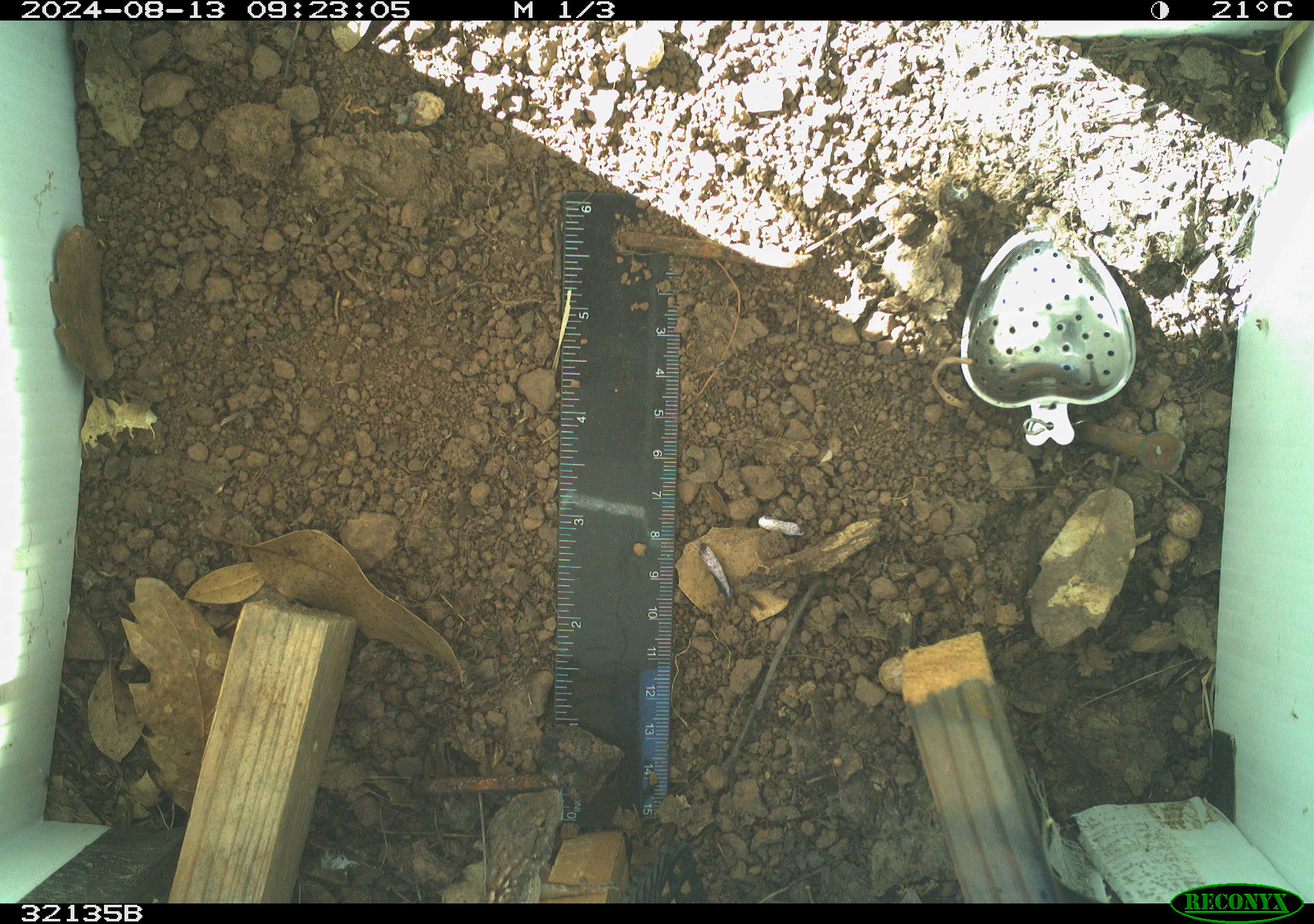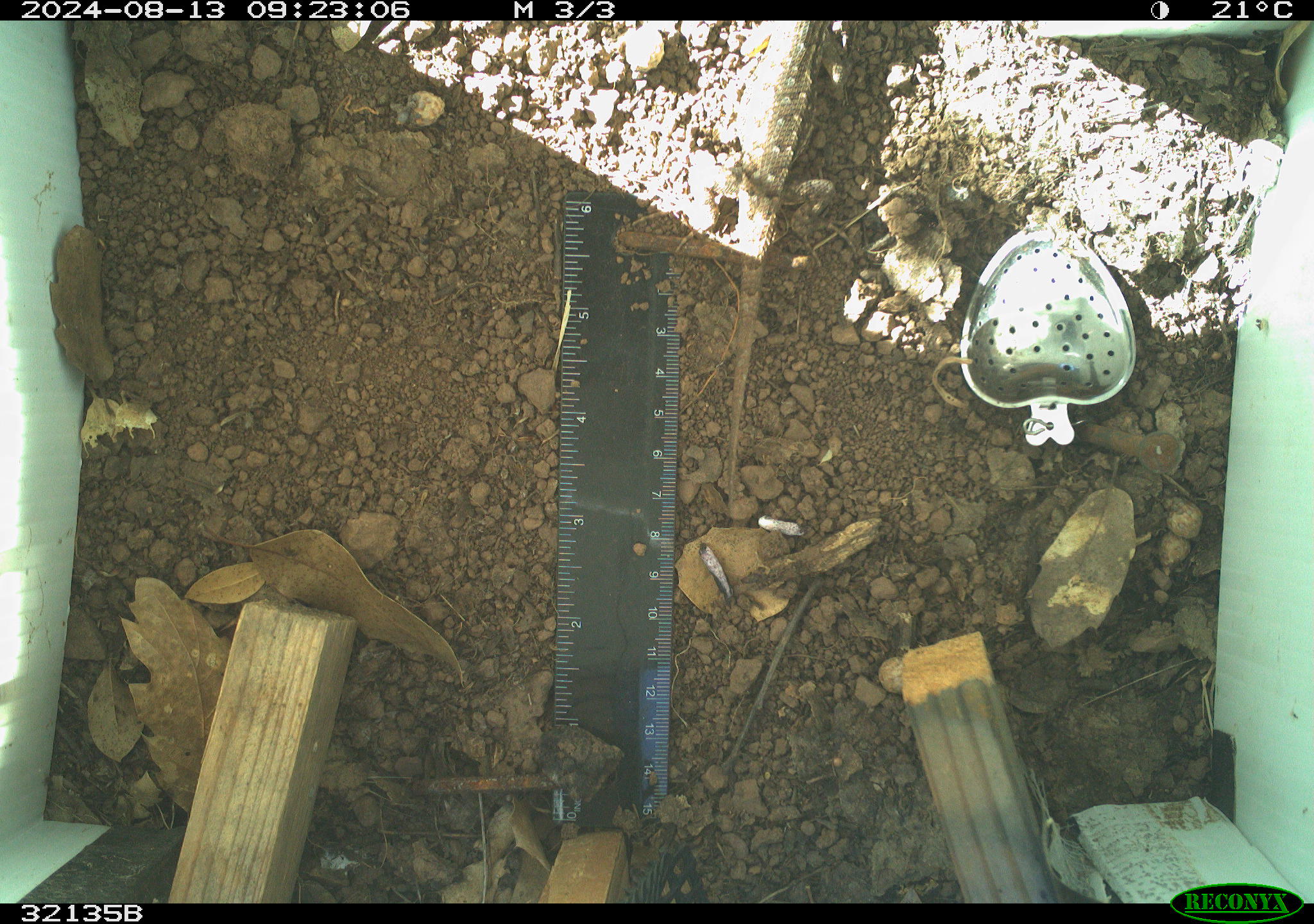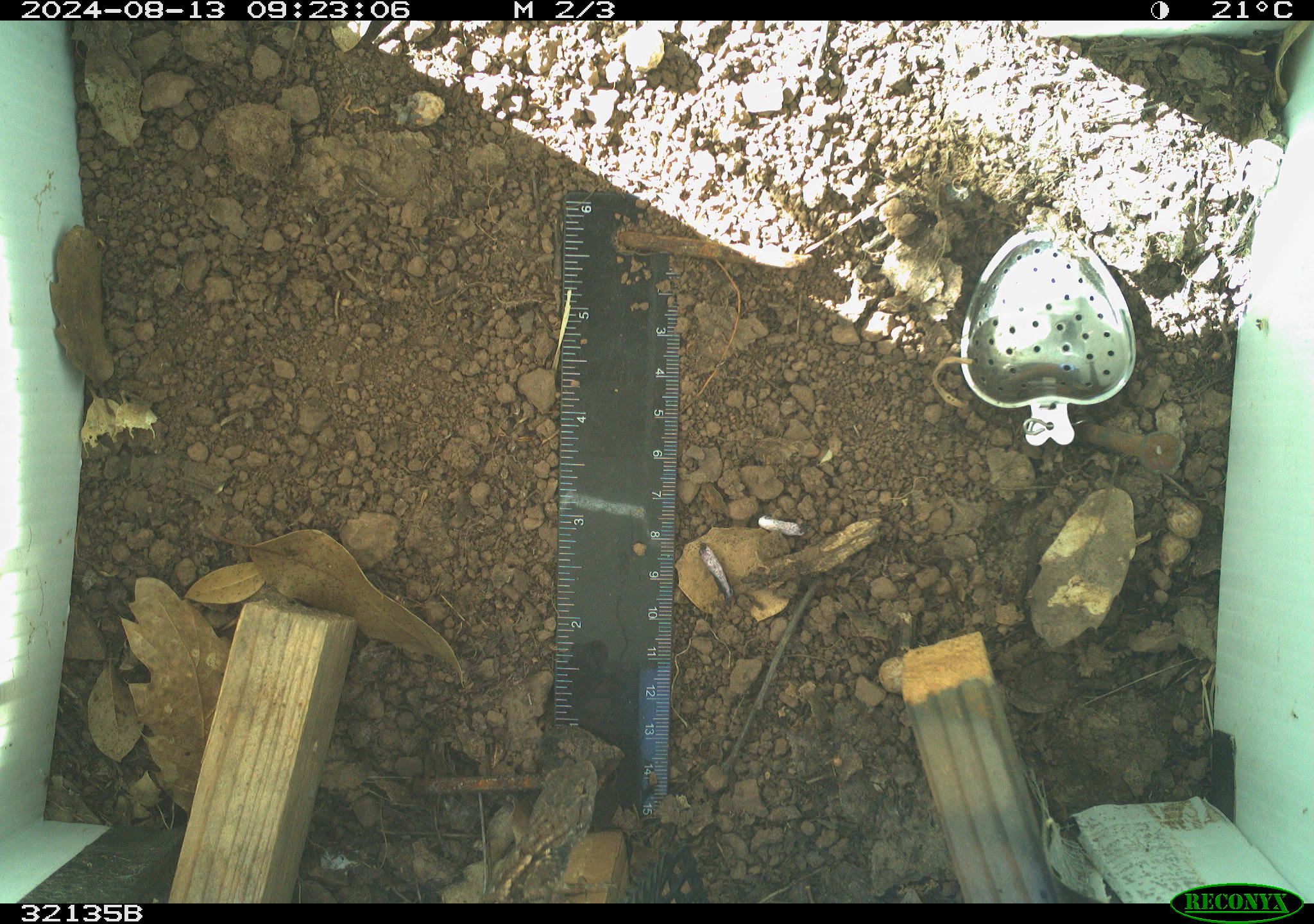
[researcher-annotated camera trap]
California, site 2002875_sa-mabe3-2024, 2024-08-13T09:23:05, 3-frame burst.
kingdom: Animalia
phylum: Chordata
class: Reptilia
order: Squamata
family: Phrynosomatidae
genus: Sceloporus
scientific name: Sceloporus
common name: spiny lizards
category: sceloporus species